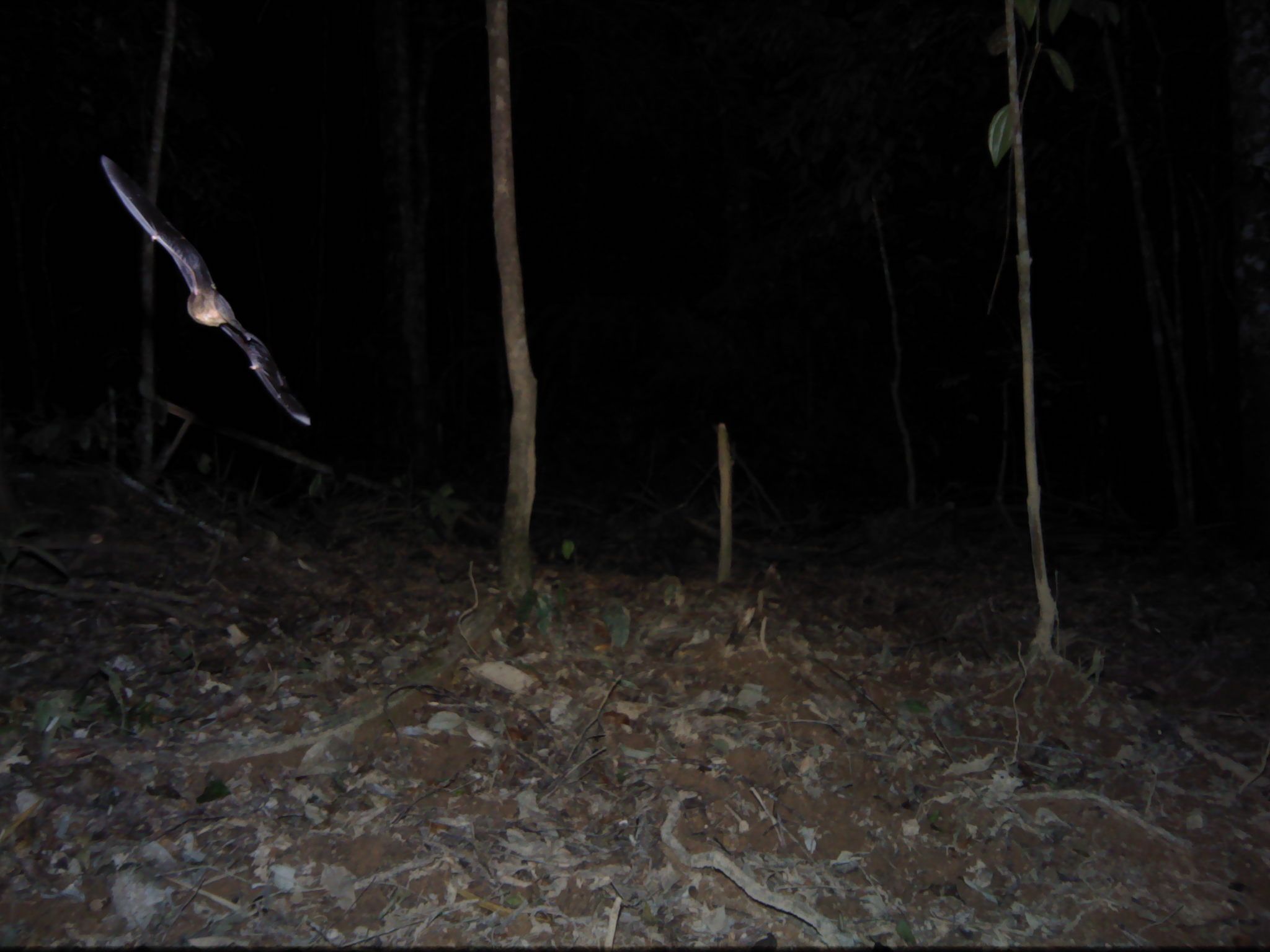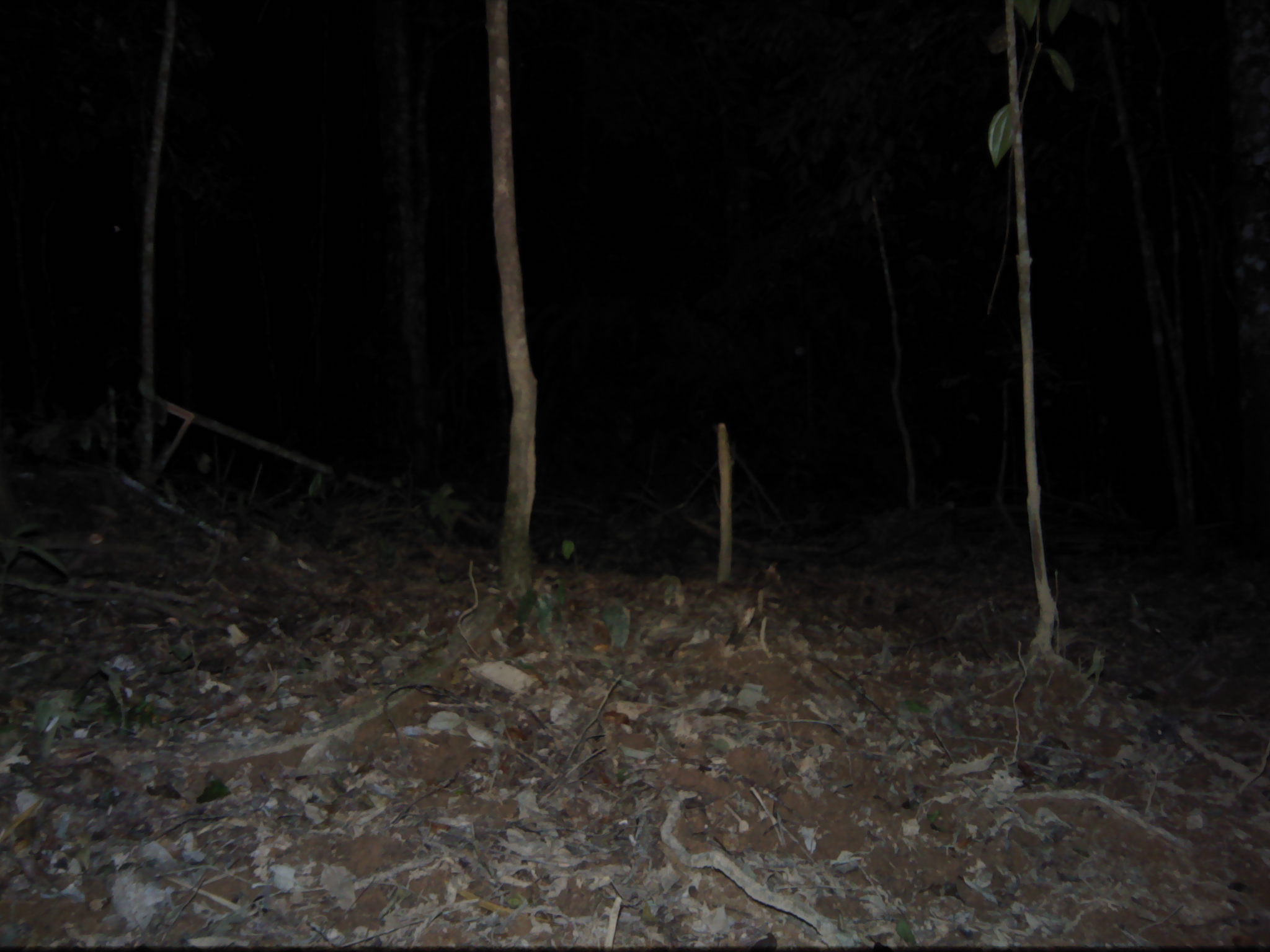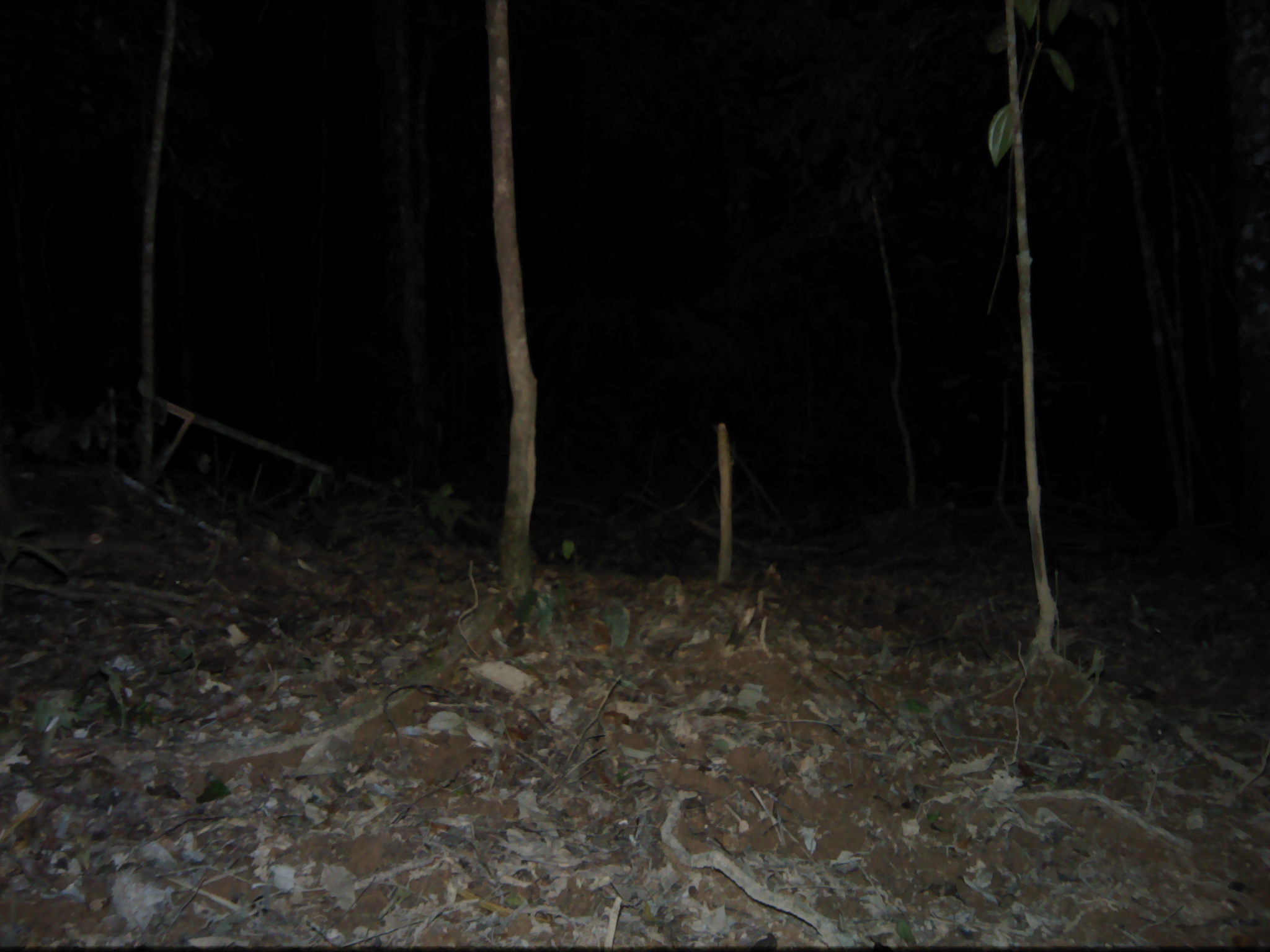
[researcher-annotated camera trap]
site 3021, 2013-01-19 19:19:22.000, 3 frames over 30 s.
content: unidentified animal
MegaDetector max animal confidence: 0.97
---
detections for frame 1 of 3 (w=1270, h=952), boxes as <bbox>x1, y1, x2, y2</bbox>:
unknown: <bbox>97, 152, 314, 430</bbox>